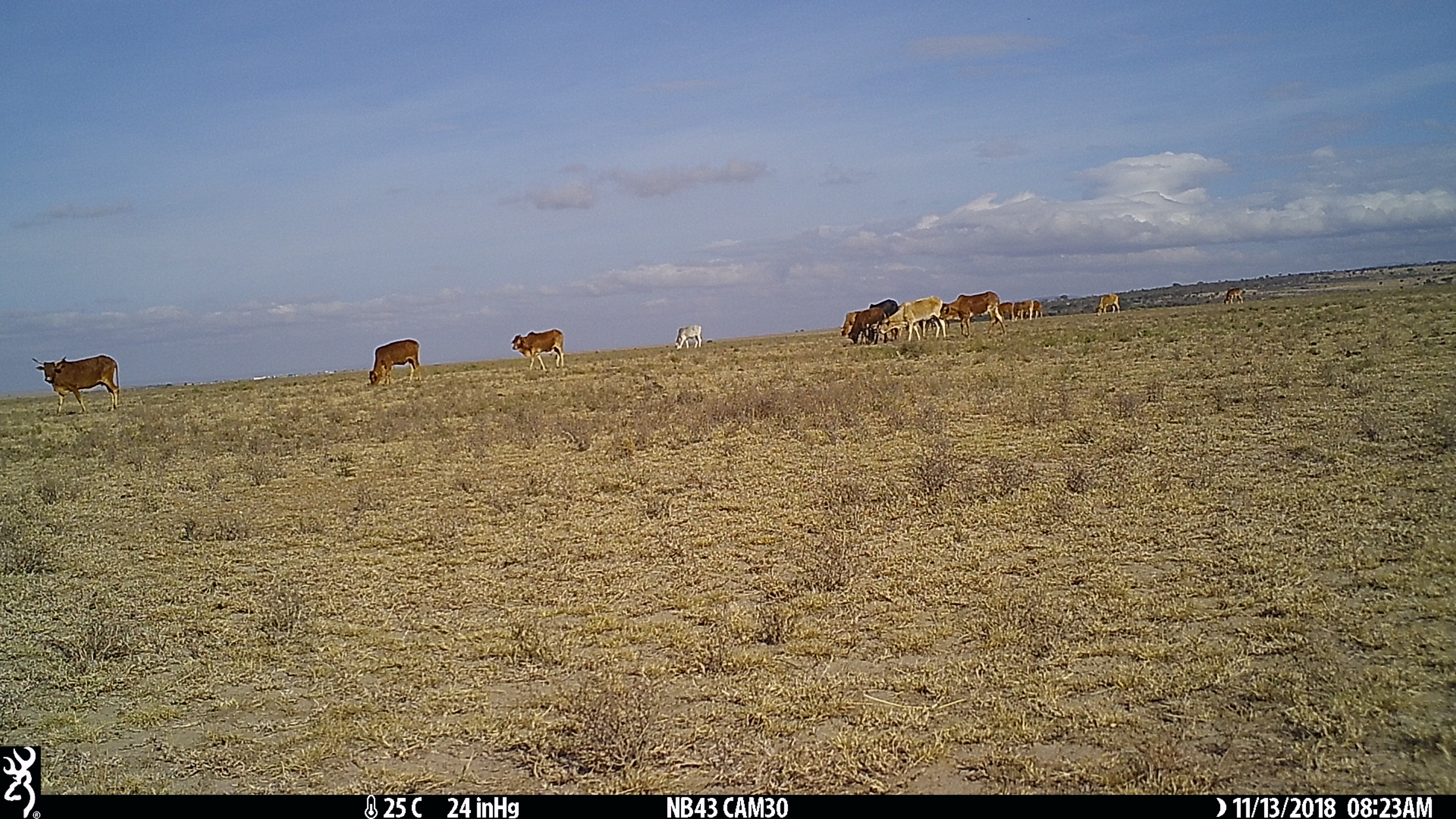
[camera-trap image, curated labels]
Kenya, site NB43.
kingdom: Animalia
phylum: Chordata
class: Mammalia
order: Artiodactyla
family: Bovidae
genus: Bos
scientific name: Bos taurus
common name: cattle